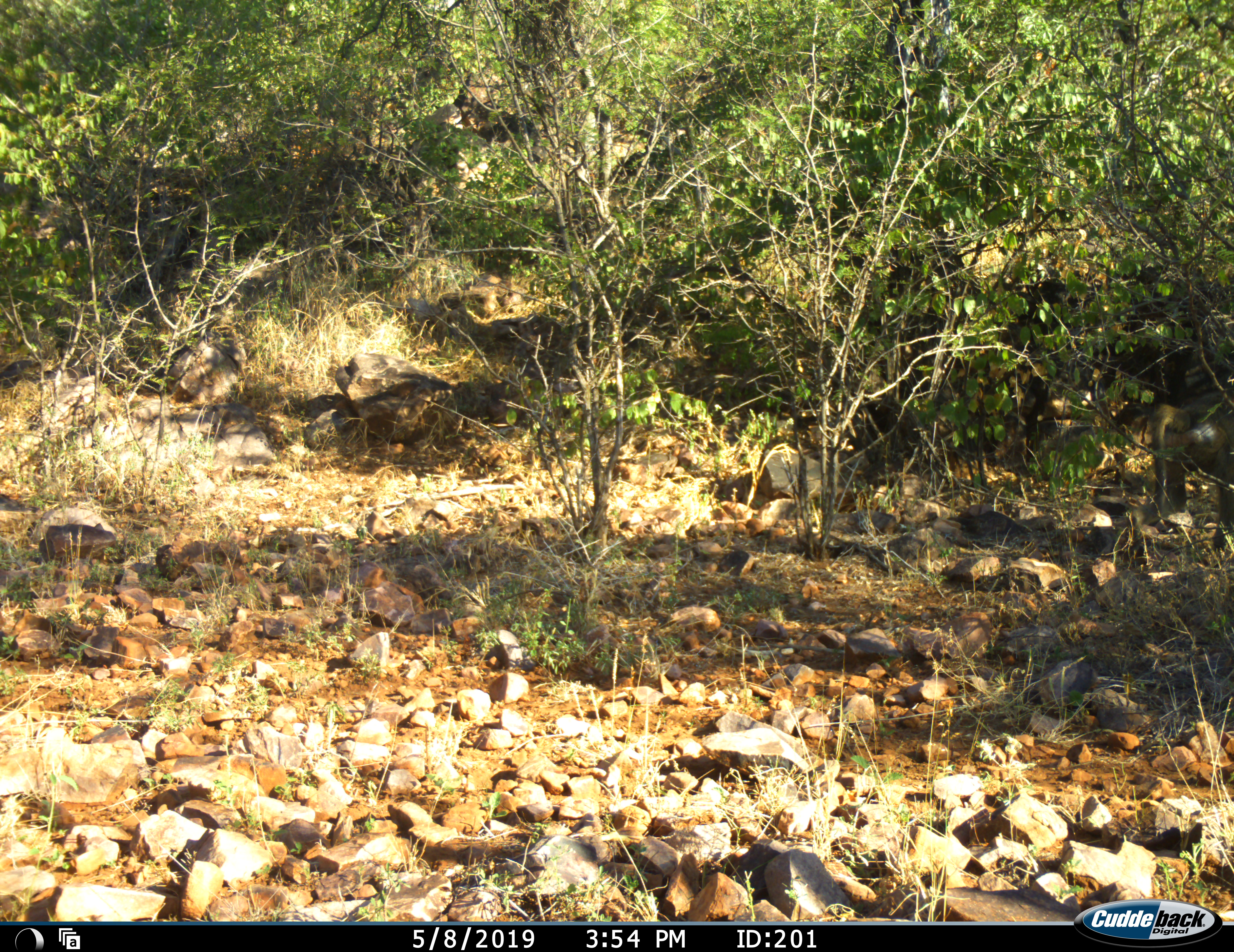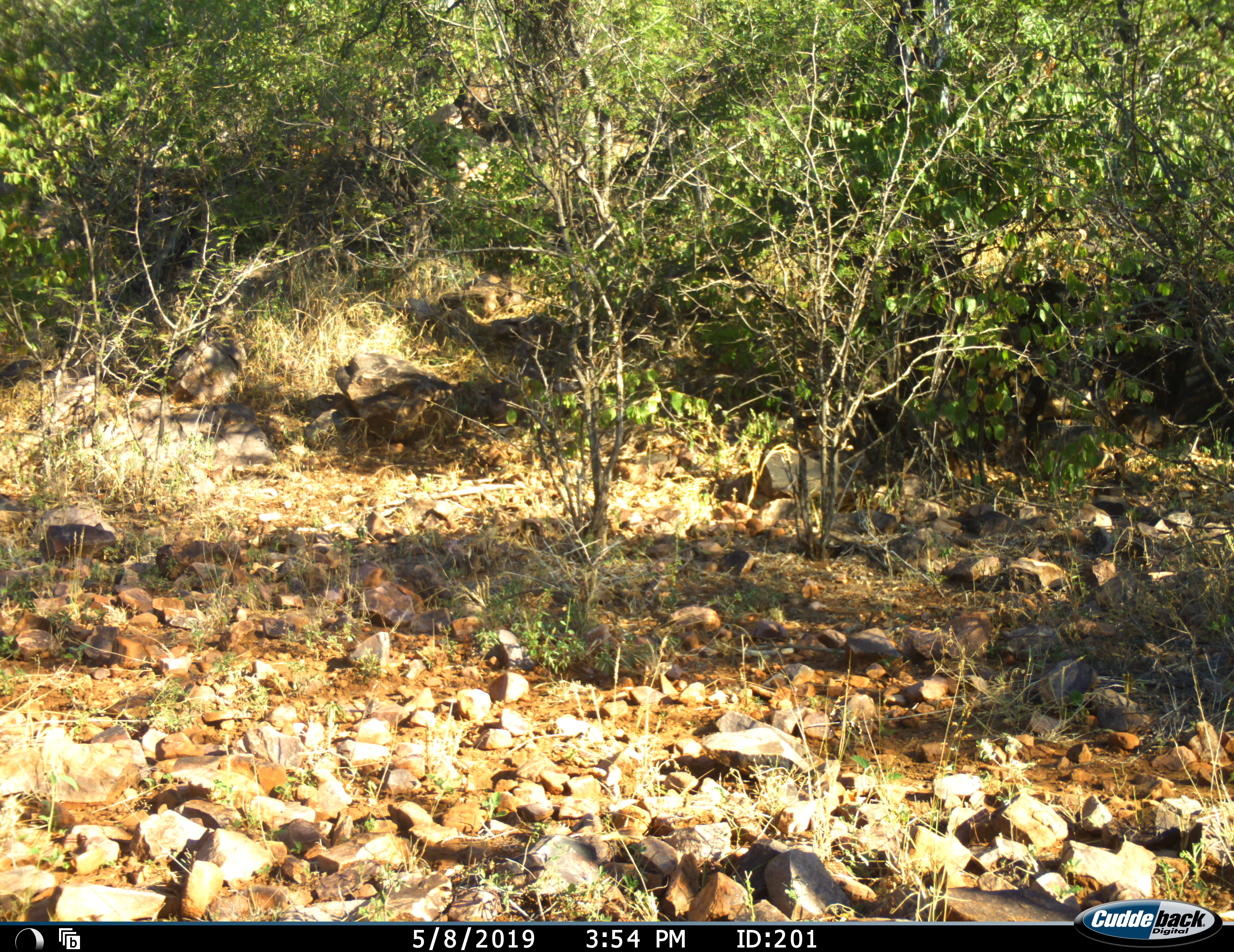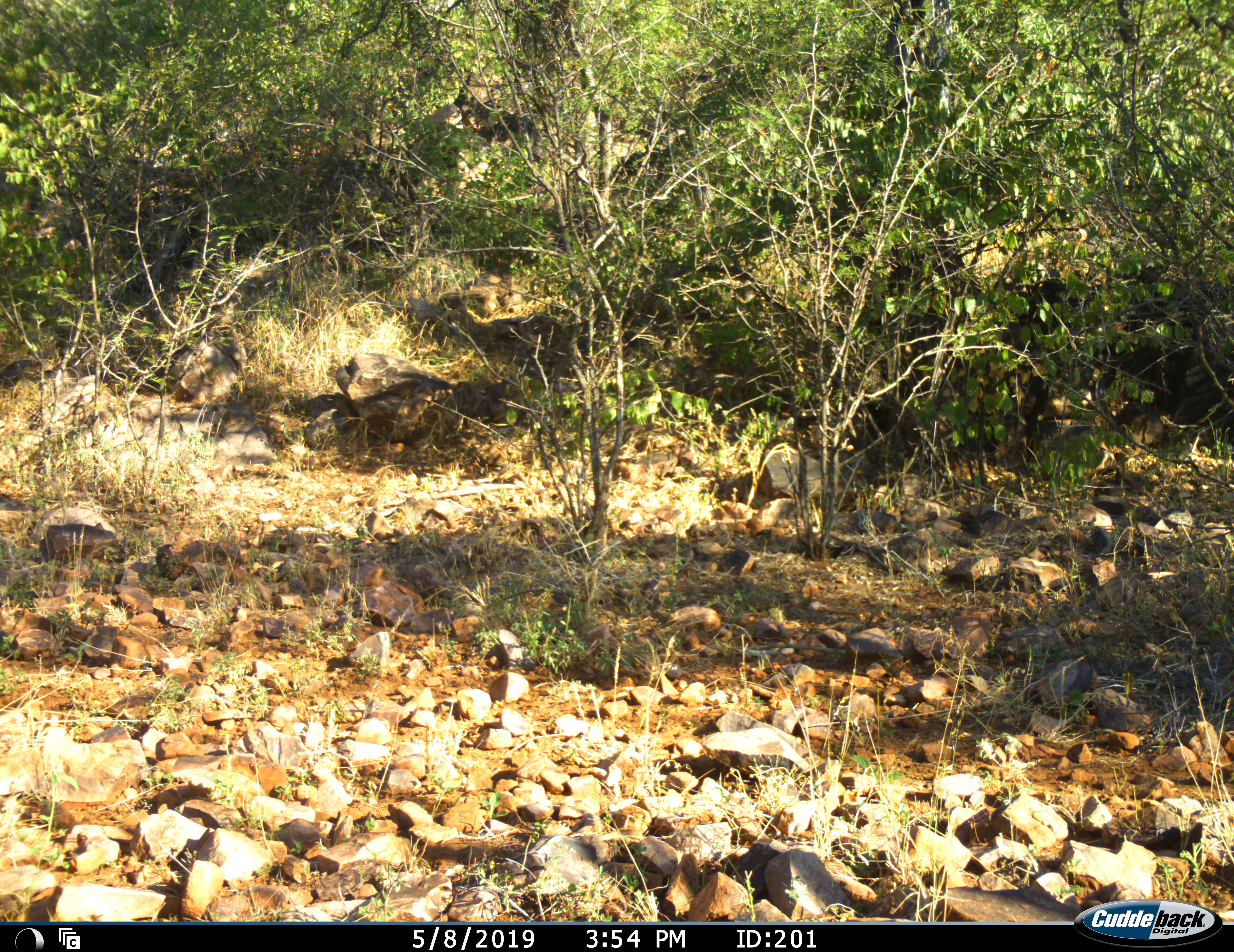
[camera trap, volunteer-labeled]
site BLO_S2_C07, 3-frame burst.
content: unidentified animal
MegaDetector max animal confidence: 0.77